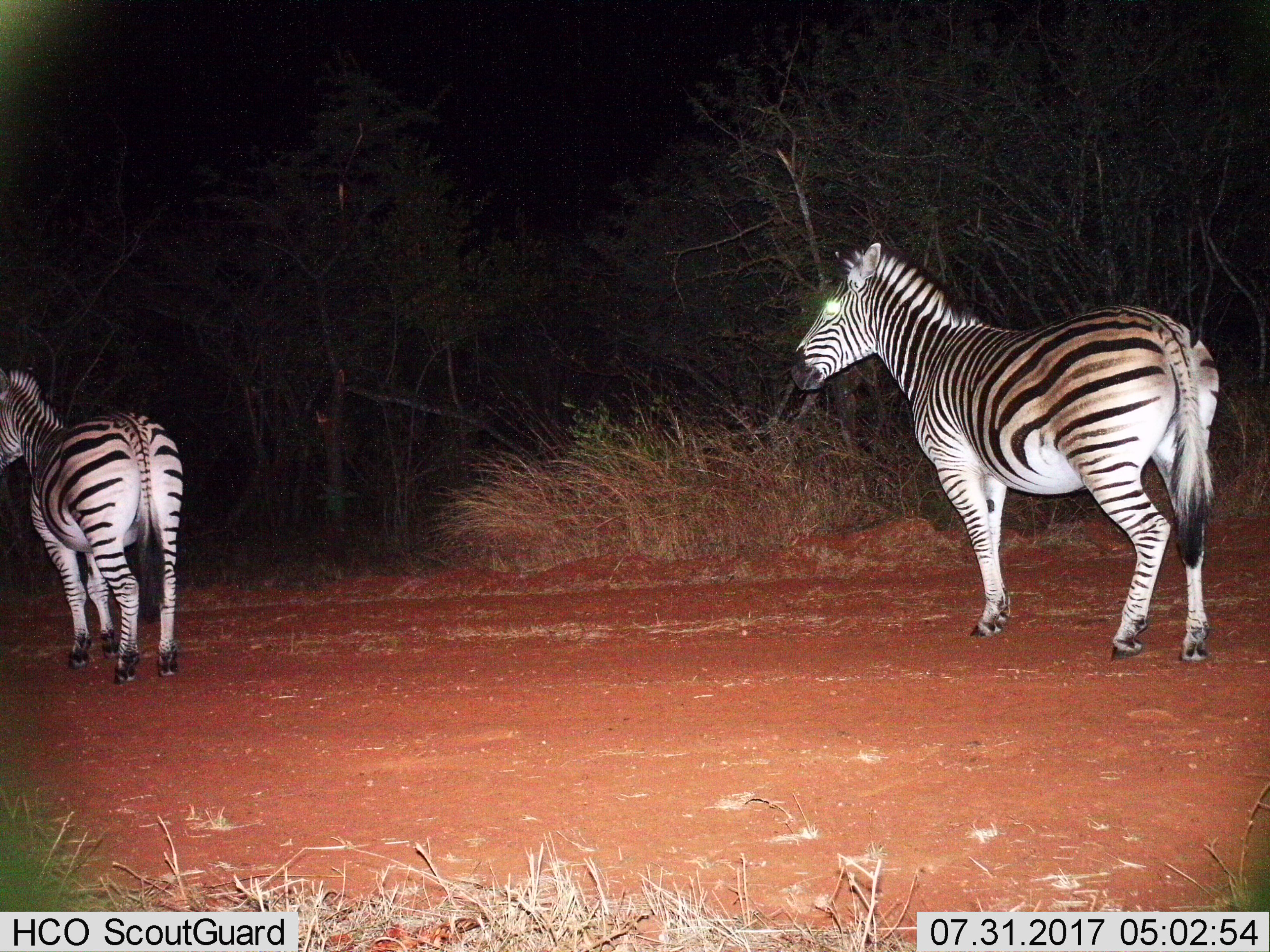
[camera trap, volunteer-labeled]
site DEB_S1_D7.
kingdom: Animalia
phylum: Chordata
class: Mammalia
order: Perissodactyla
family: Equidae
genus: Equus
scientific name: Equus quagga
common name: plains zebra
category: zebraplains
Zebraplains (plains zebra) (Equus quagga), count 2. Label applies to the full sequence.